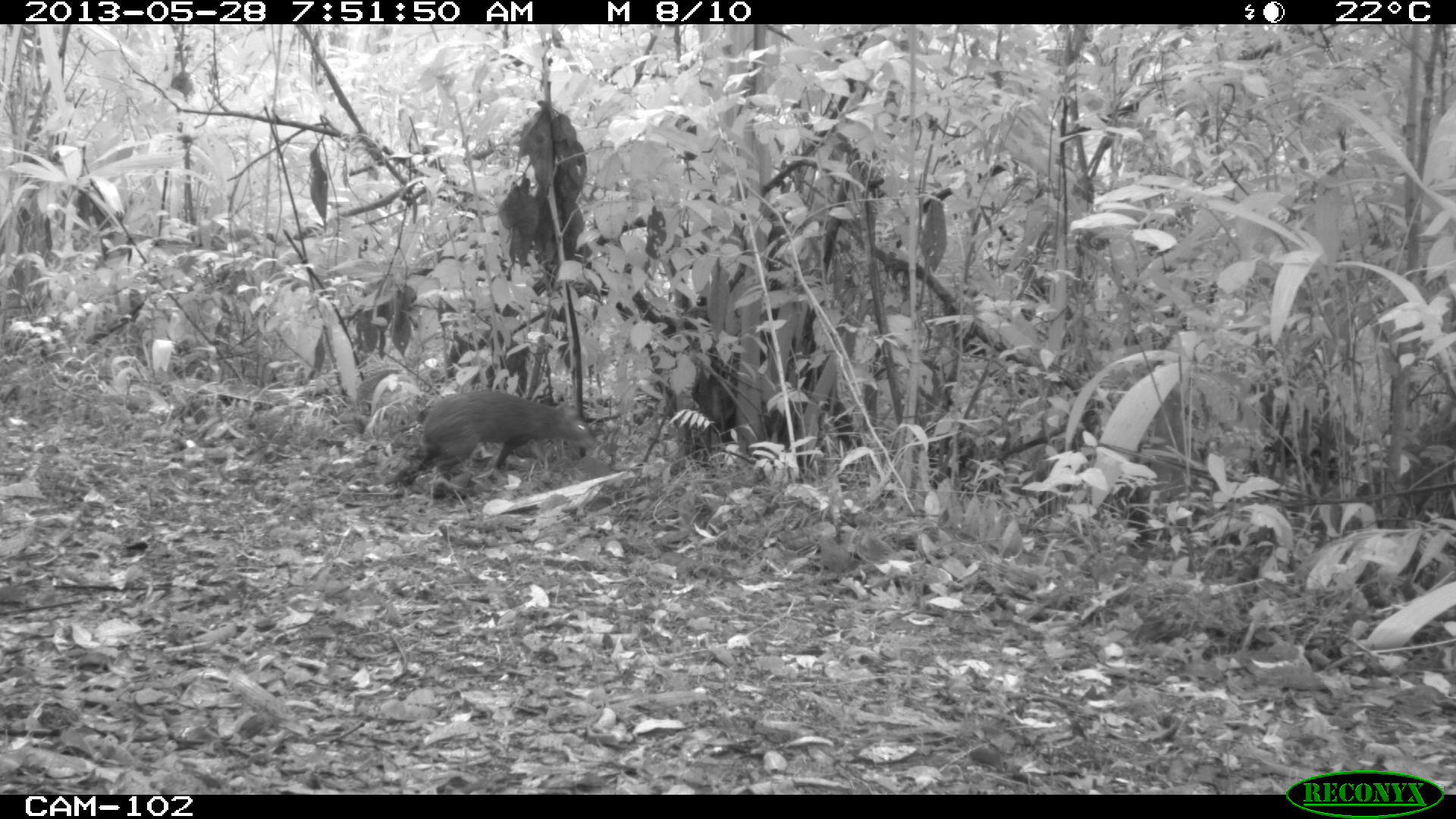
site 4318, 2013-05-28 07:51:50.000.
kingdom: Animalia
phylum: Chordata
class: Mammalia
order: Rodentia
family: Dasyproctidae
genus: Dasyprocta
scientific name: Dasyprocta punctata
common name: central american agouti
Dasyprocta punctata (central american agouti), count 1.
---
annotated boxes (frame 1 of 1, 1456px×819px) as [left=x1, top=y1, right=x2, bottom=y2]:
dasyprocta punctata: [left=401, top=387, right=597, bottom=487]